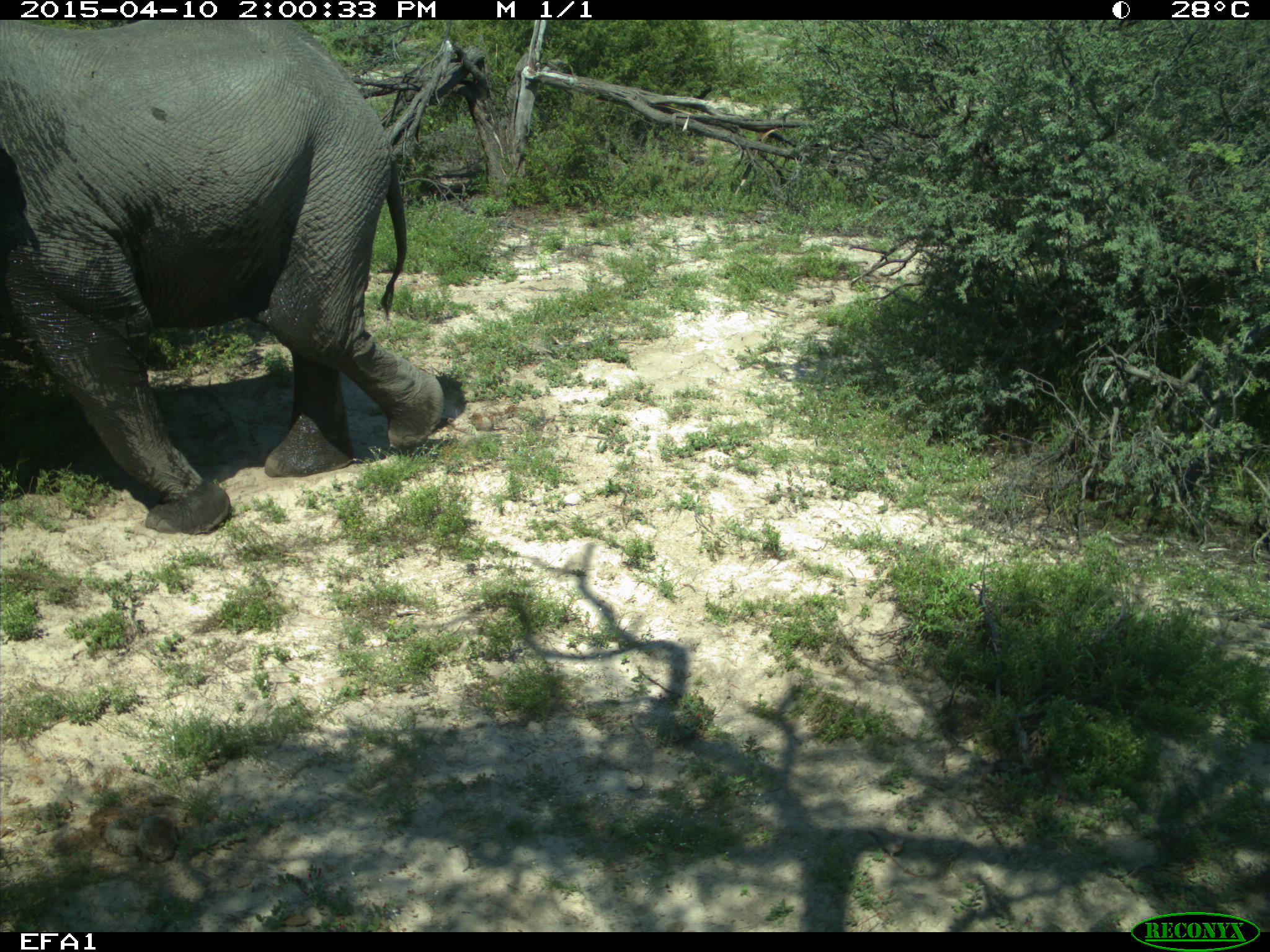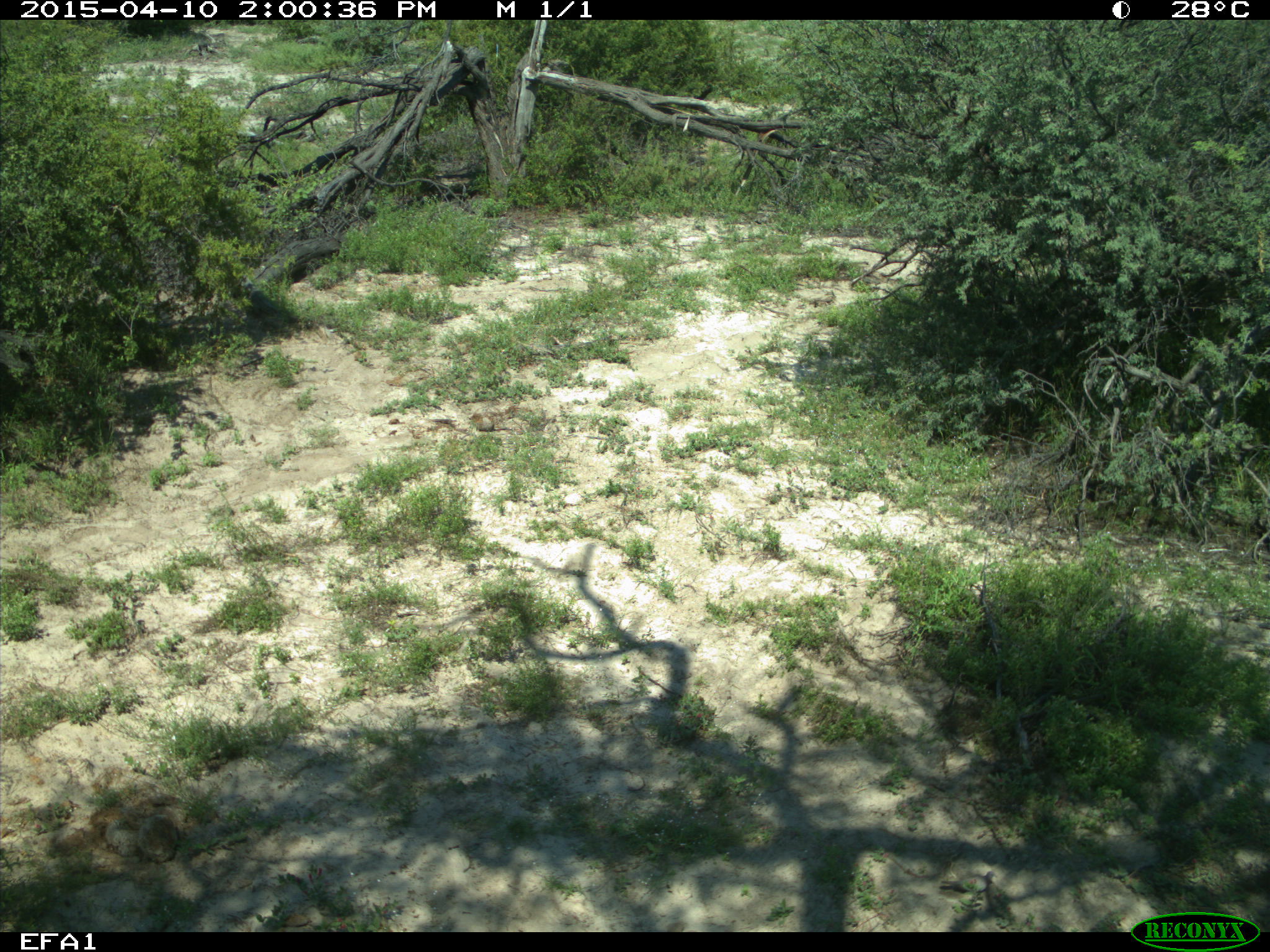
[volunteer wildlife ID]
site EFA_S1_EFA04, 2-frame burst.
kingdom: Animalia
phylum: Chordata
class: Mammalia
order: Proboscidea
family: Elephantidae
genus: Loxodonta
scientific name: Loxodonta africana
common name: african bush elephant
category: elephant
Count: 1.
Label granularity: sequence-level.